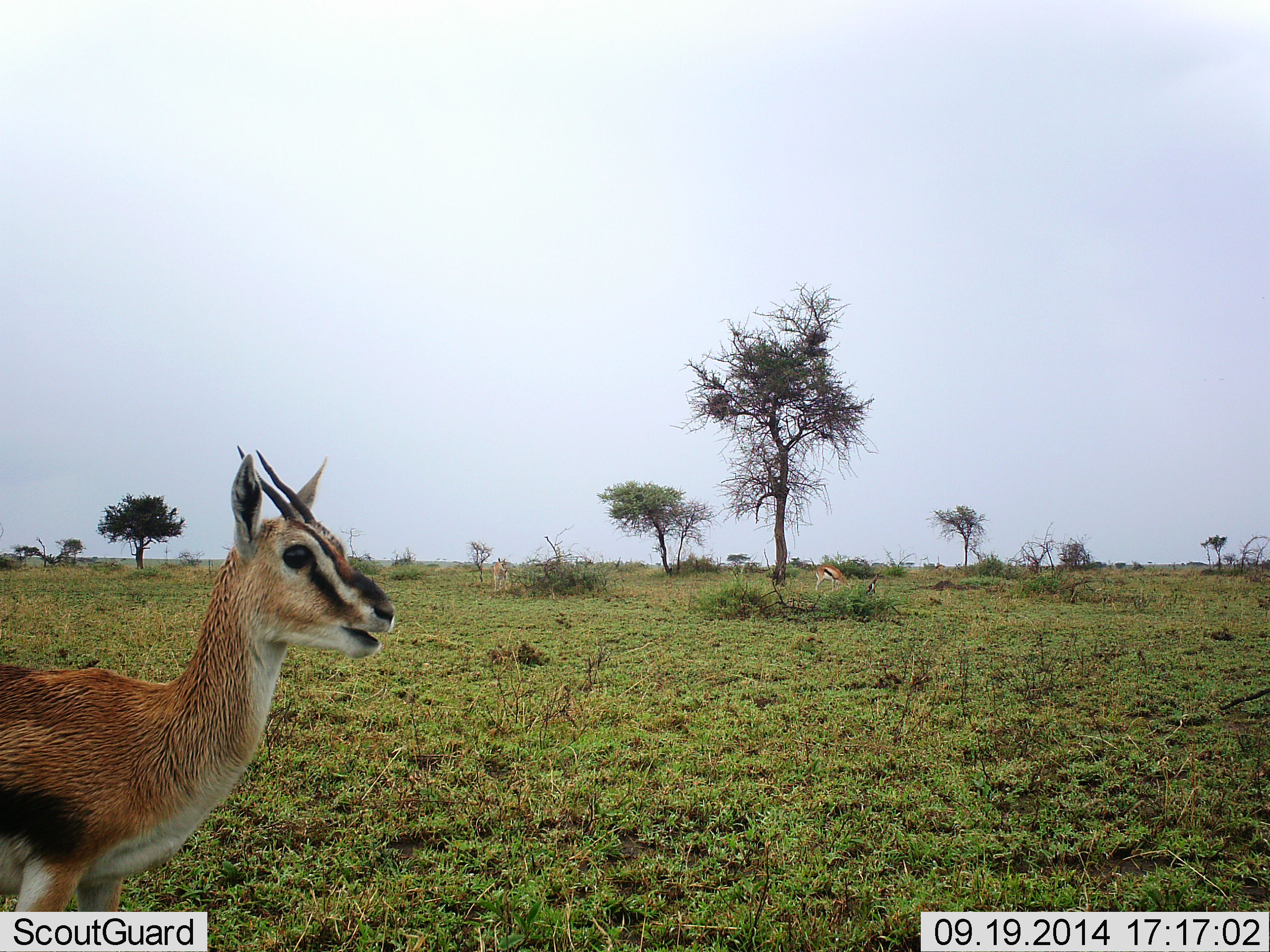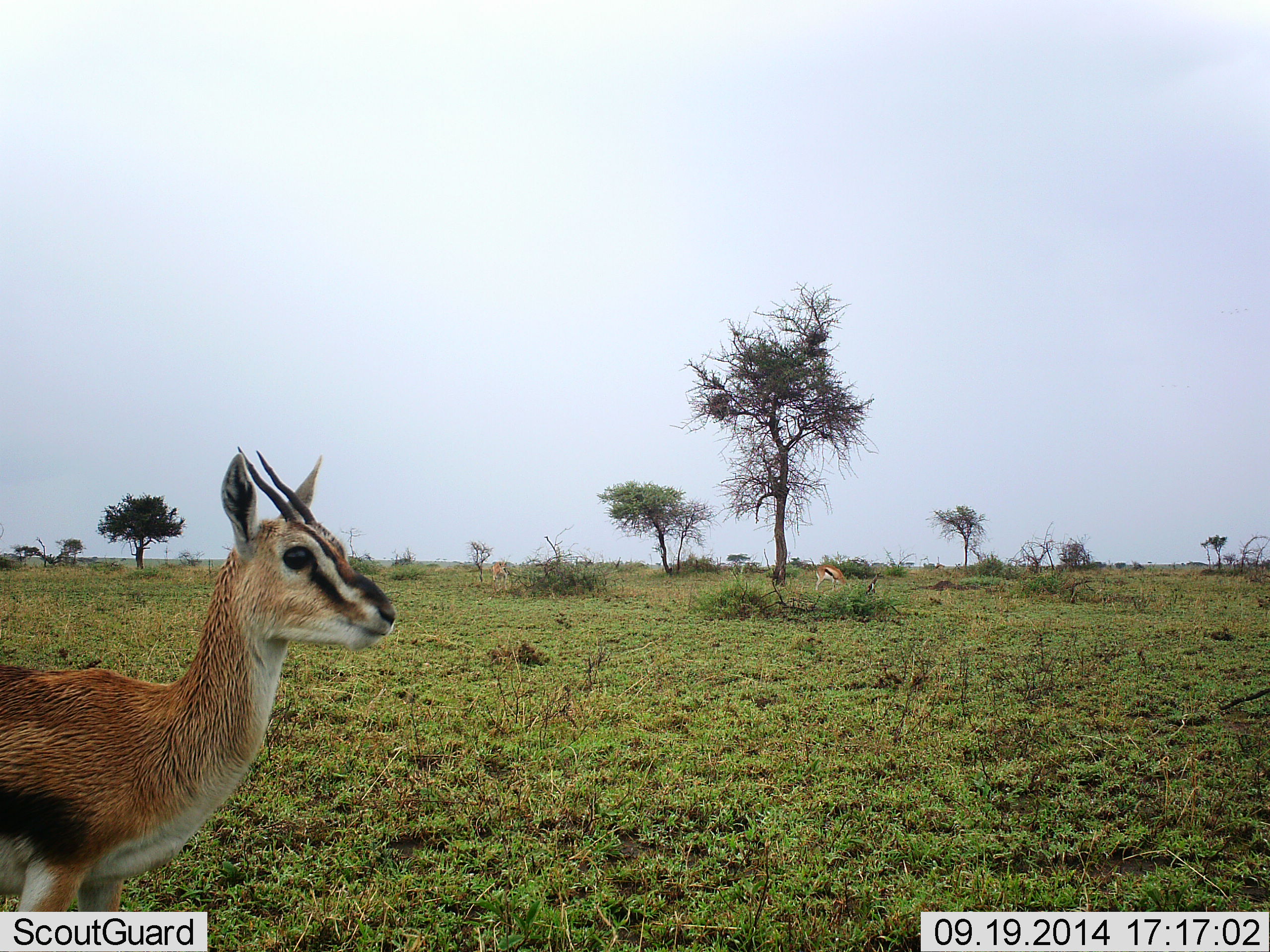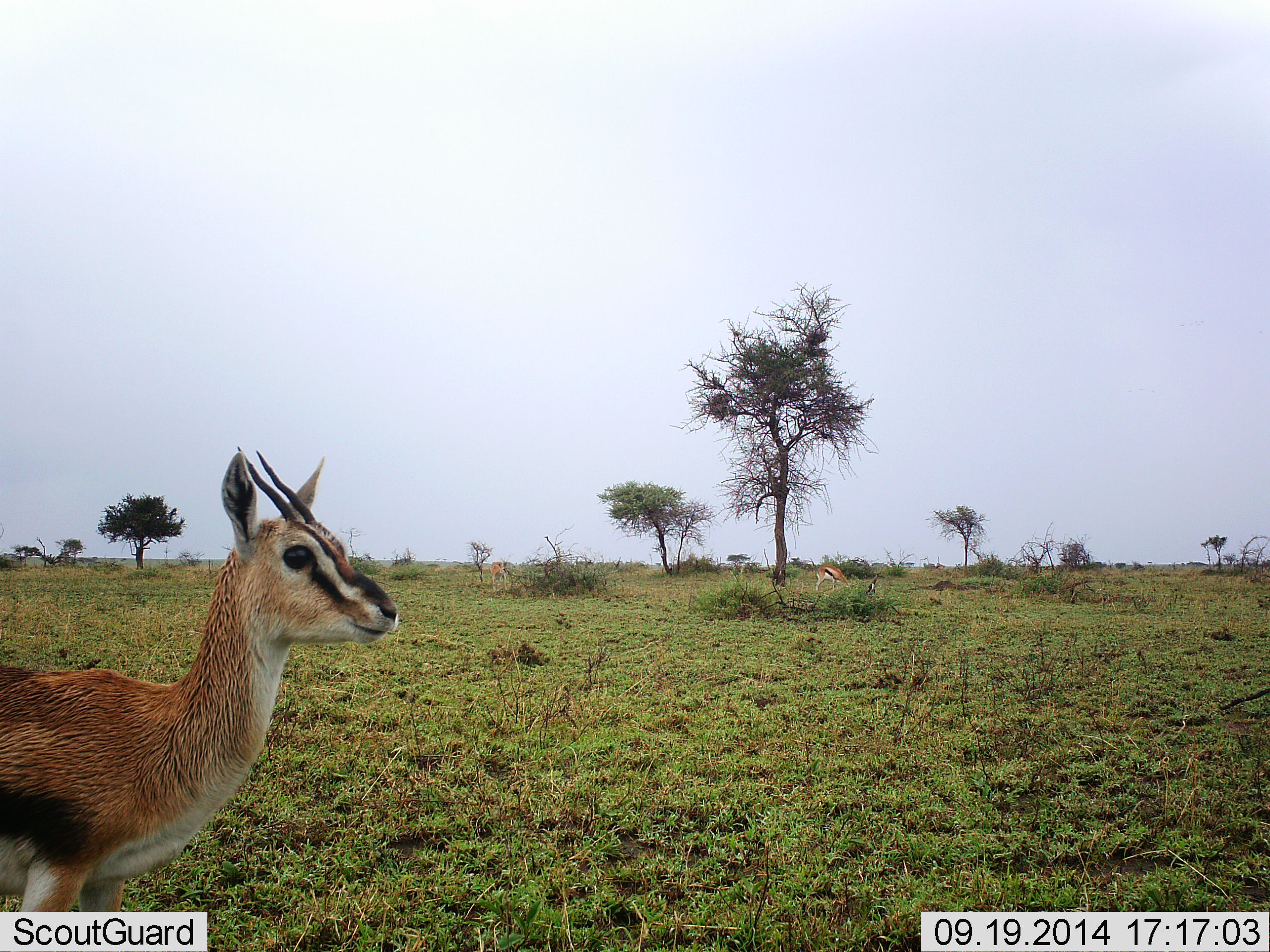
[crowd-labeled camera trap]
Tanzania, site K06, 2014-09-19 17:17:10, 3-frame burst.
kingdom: Animalia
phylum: Chordata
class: Mammalia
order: Artiodactyla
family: Bovidae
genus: Eudorcas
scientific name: Eudorcas thomsonii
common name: thomson's gazelle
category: gazellethomsons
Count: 1.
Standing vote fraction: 90%.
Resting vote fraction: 0%.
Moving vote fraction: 0%.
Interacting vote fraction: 0%.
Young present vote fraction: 0%.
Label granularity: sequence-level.